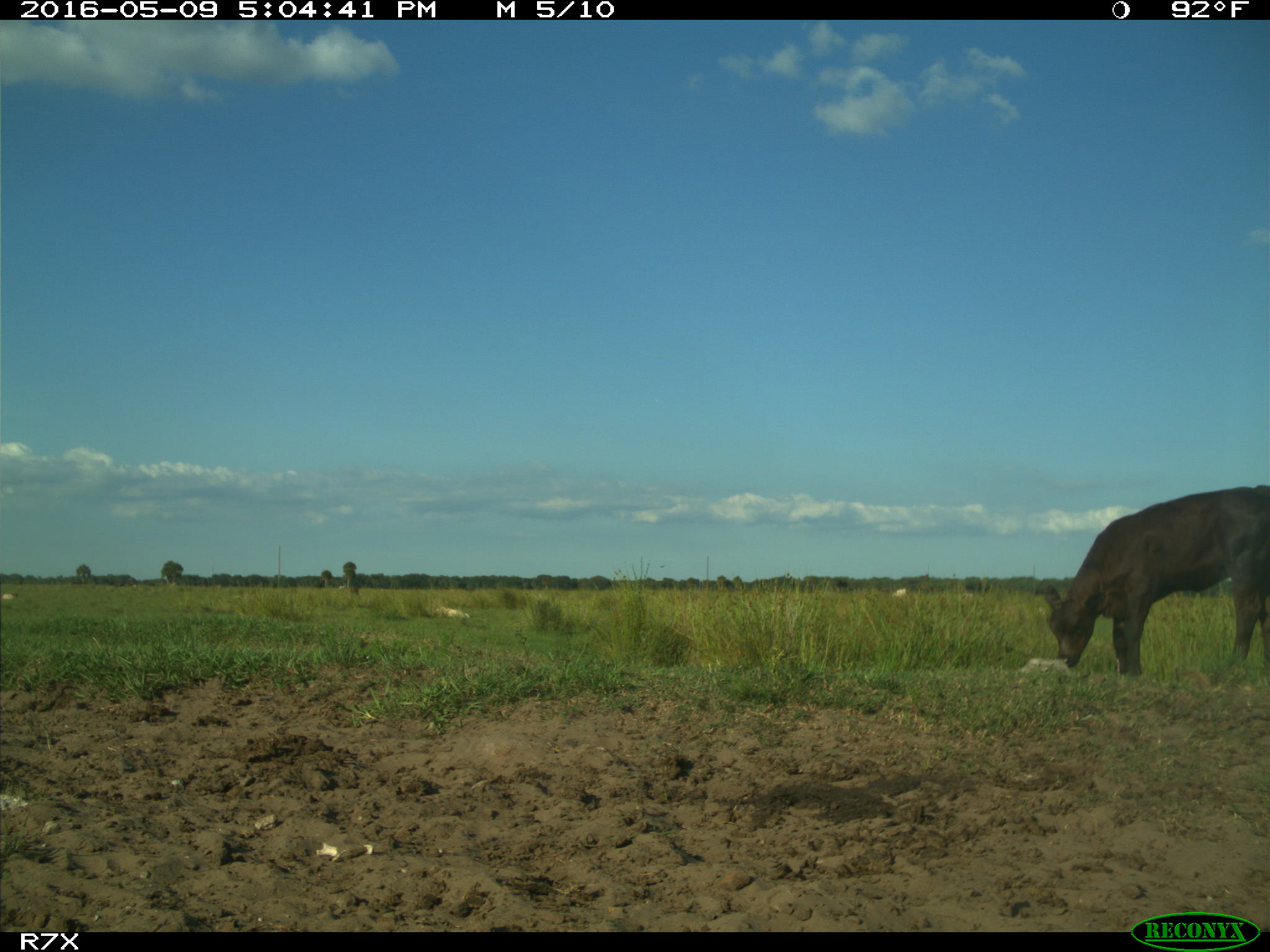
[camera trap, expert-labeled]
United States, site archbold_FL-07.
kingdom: Animalia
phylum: Chordata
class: Mammalia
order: Artiodactyla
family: Bovidae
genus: Bos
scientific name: Bos taurus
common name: domestic cow